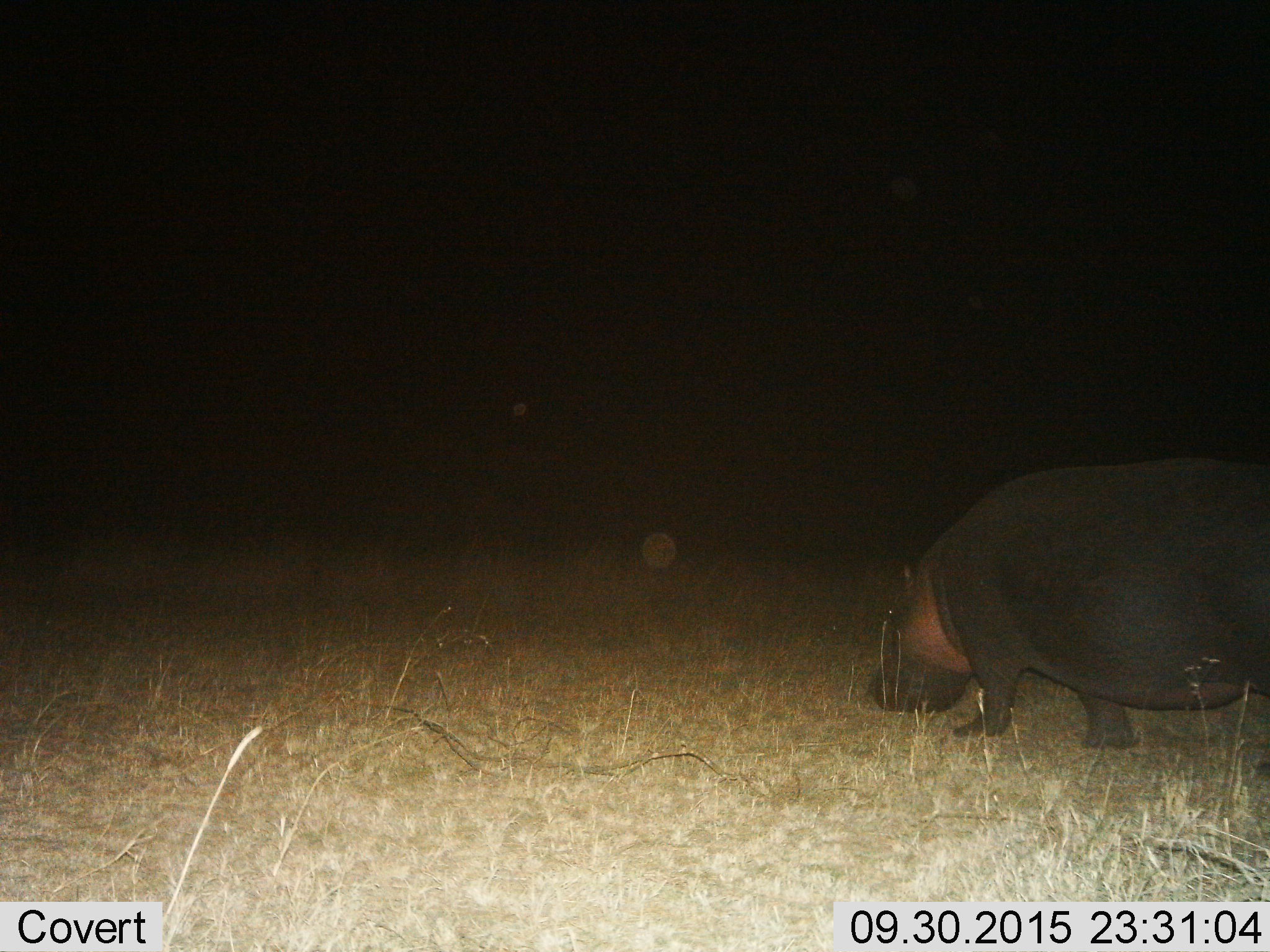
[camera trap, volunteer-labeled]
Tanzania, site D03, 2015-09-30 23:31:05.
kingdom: Animalia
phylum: Chordata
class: Mammalia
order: Artiodactyla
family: Hippopotamidae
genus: Hippopotamus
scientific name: Hippopotamus amphibius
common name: hippopotamus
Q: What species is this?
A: Hippopotamus (Hippopotamus amphibius).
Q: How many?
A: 1.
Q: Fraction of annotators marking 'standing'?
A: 27%.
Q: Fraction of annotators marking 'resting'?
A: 0%.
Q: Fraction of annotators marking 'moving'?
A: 40%.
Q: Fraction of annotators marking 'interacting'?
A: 0%.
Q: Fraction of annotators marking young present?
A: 0%.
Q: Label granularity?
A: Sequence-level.